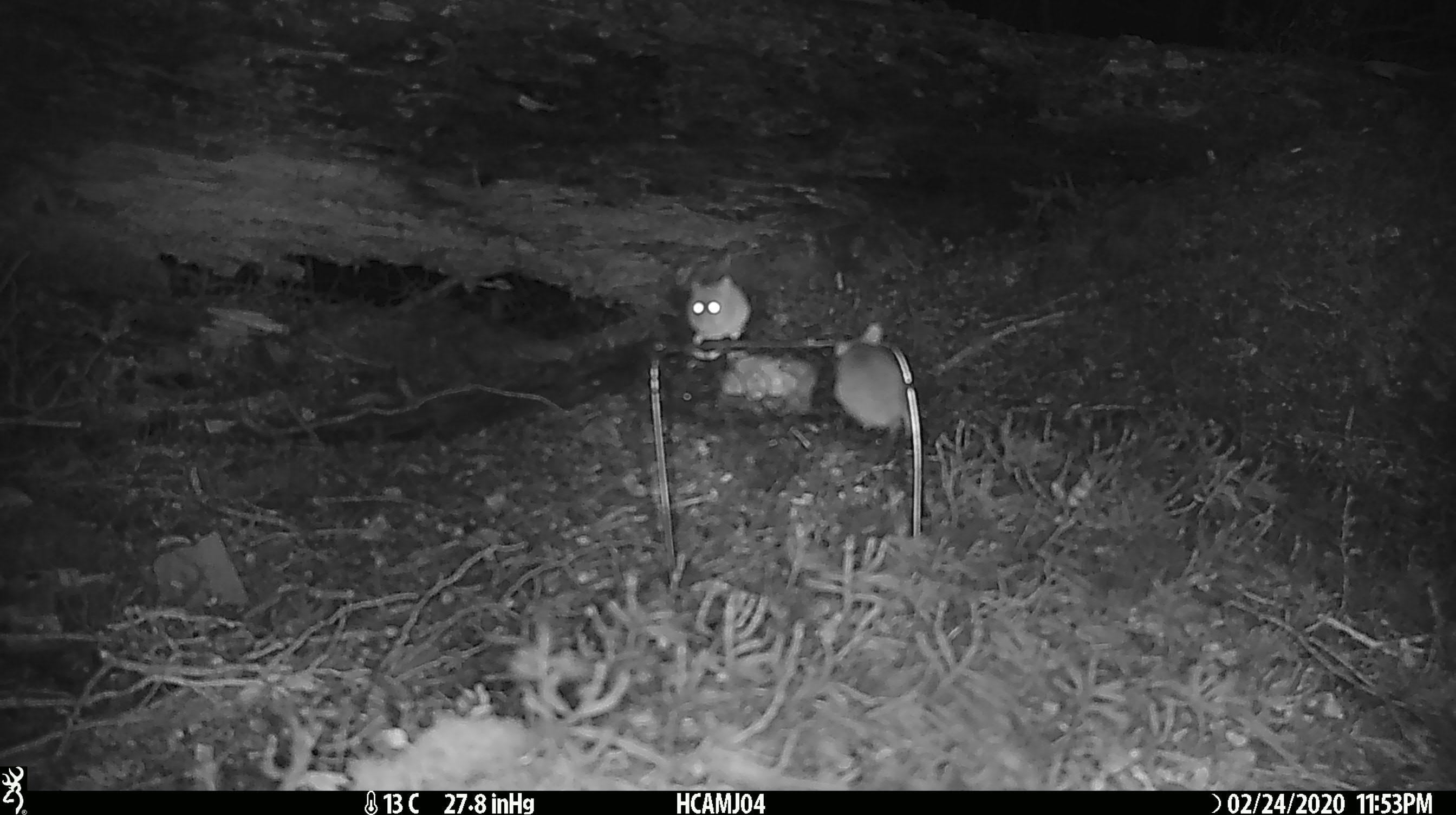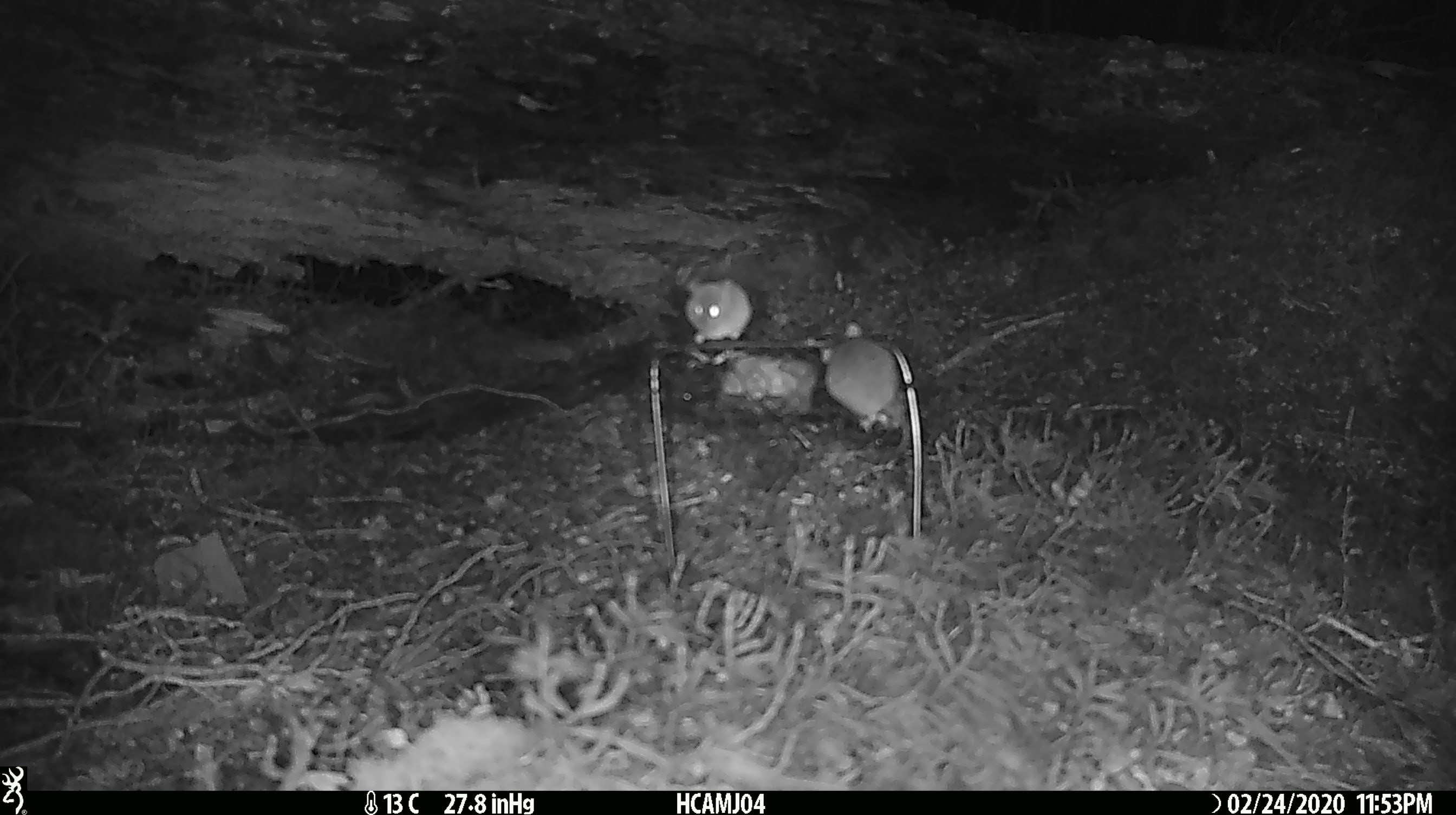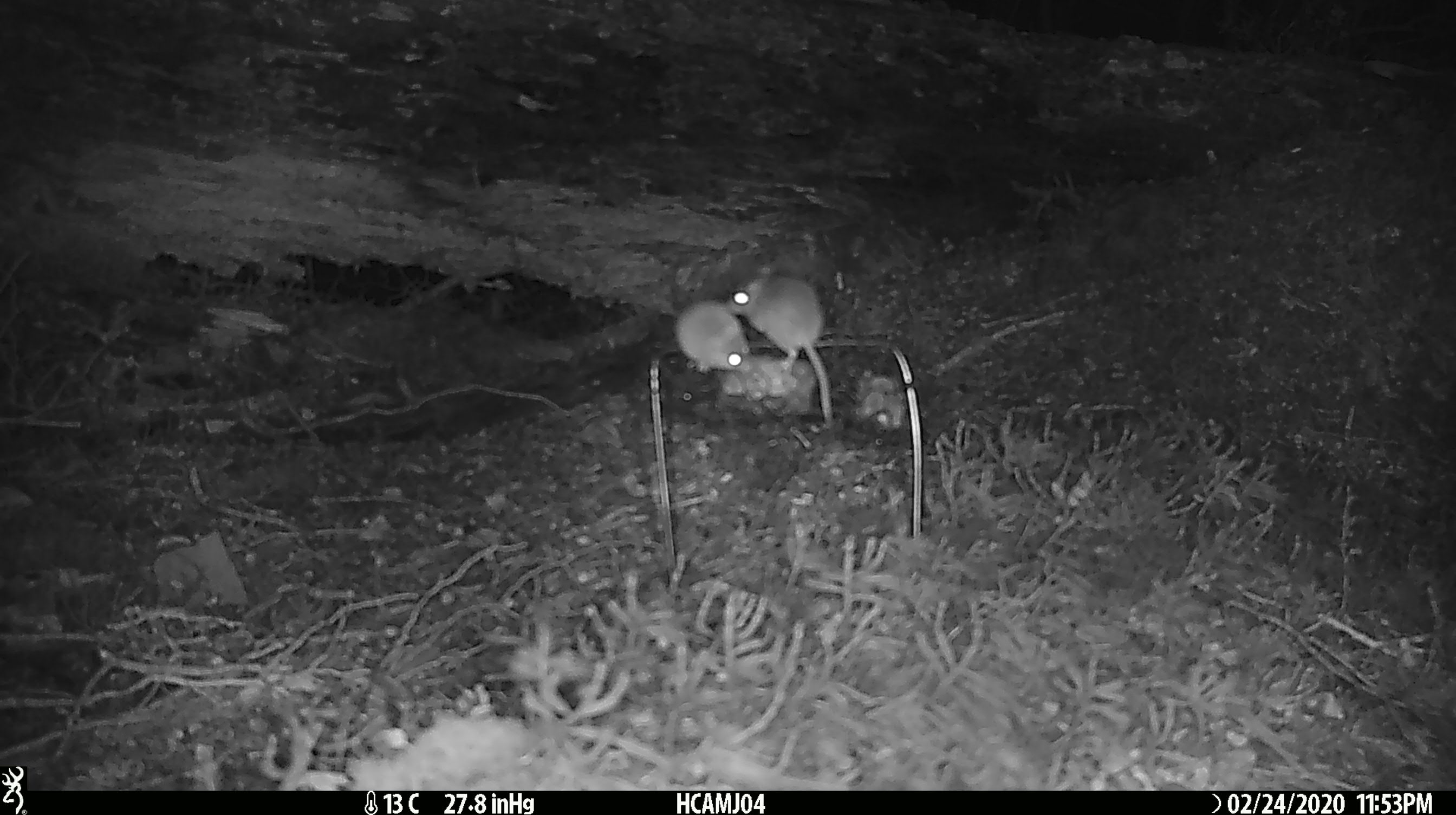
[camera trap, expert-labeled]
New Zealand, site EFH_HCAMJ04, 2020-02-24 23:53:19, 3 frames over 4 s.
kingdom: Animalia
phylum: Chordata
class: Mammalia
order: Rodentia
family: Muridae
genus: Mus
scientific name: Mus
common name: mouse